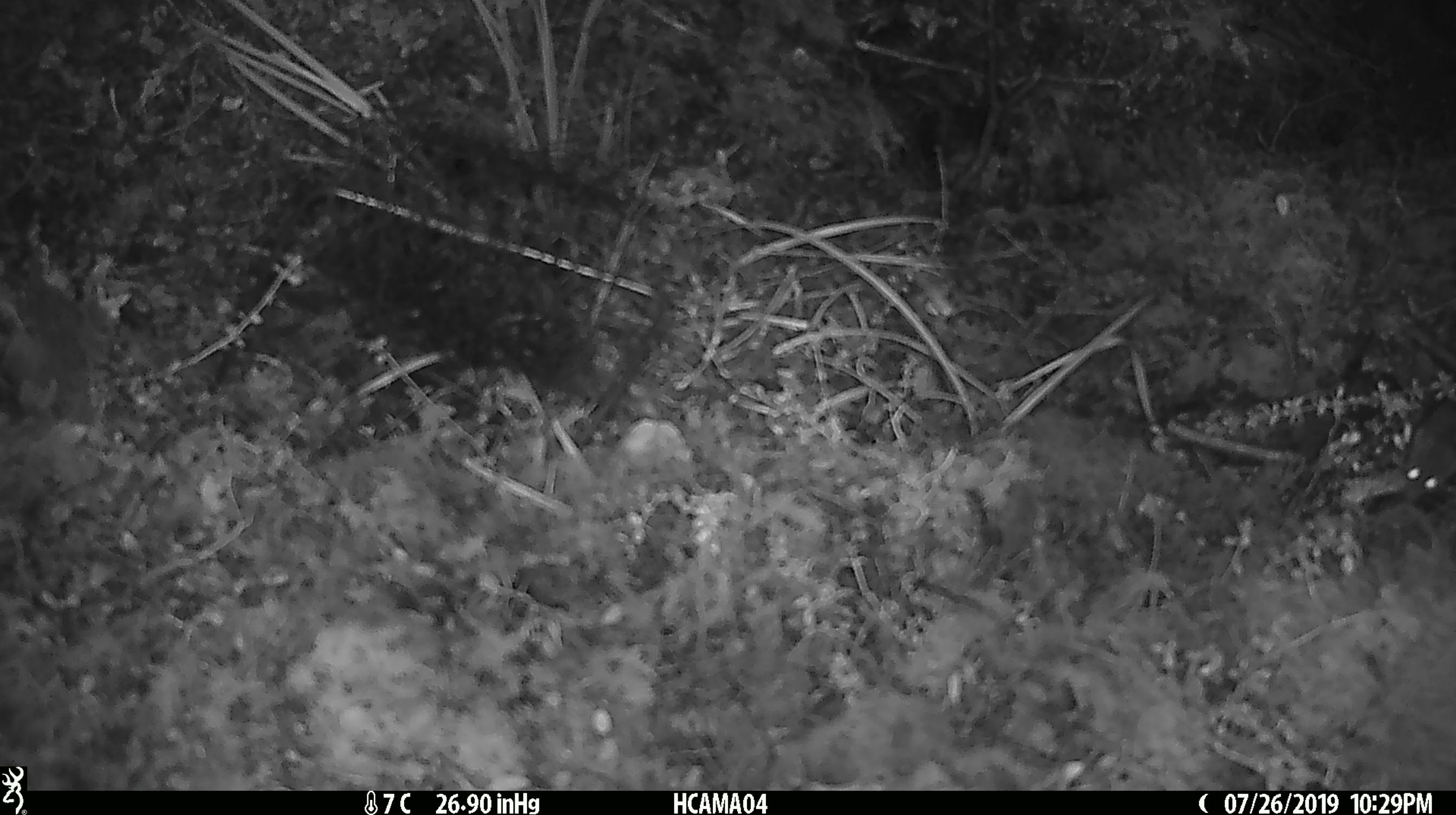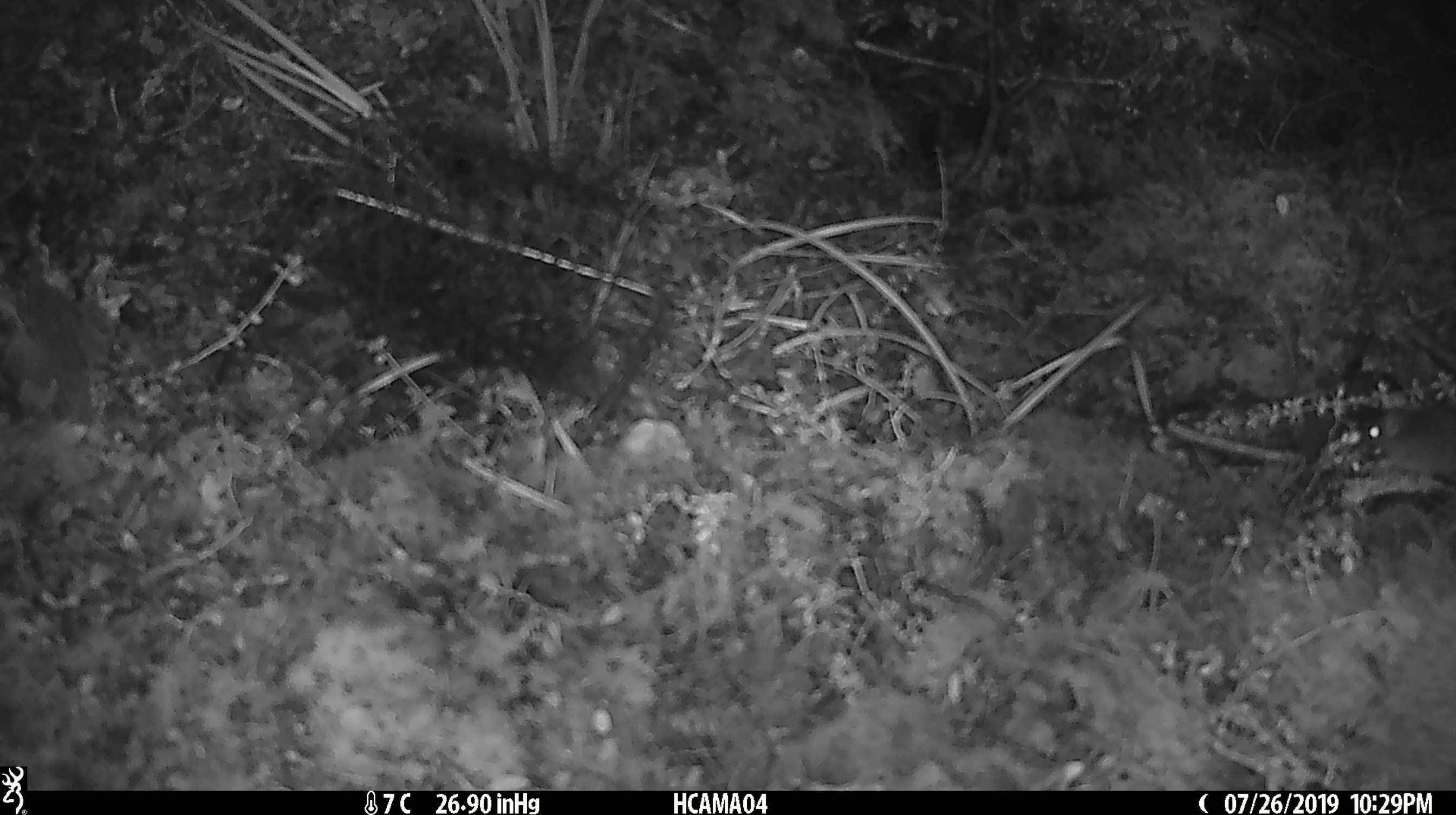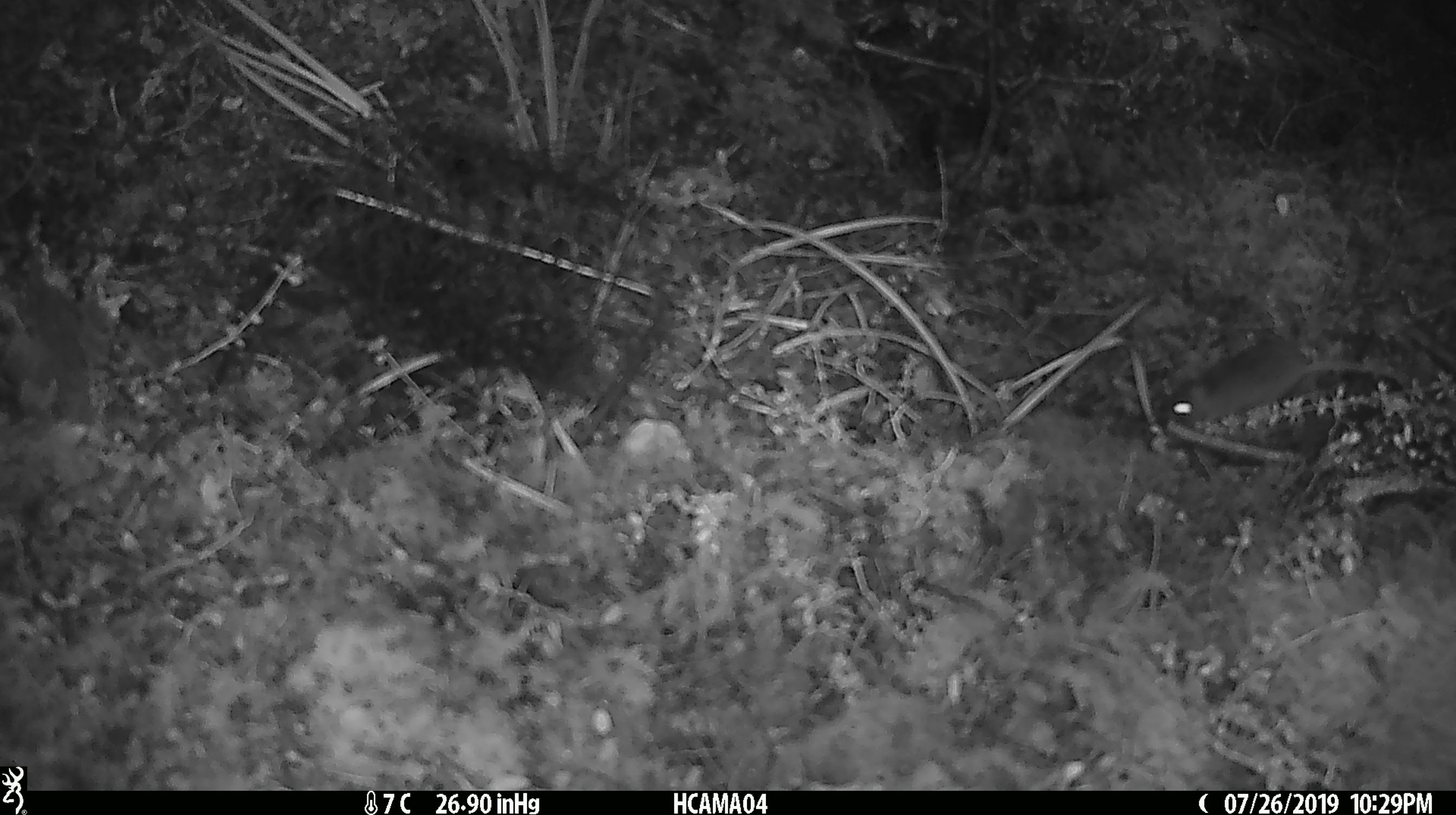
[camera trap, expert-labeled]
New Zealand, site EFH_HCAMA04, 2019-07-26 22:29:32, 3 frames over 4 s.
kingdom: Animalia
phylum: Chordata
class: Mammalia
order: Rodentia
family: Muridae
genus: Mus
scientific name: Mus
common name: mouse